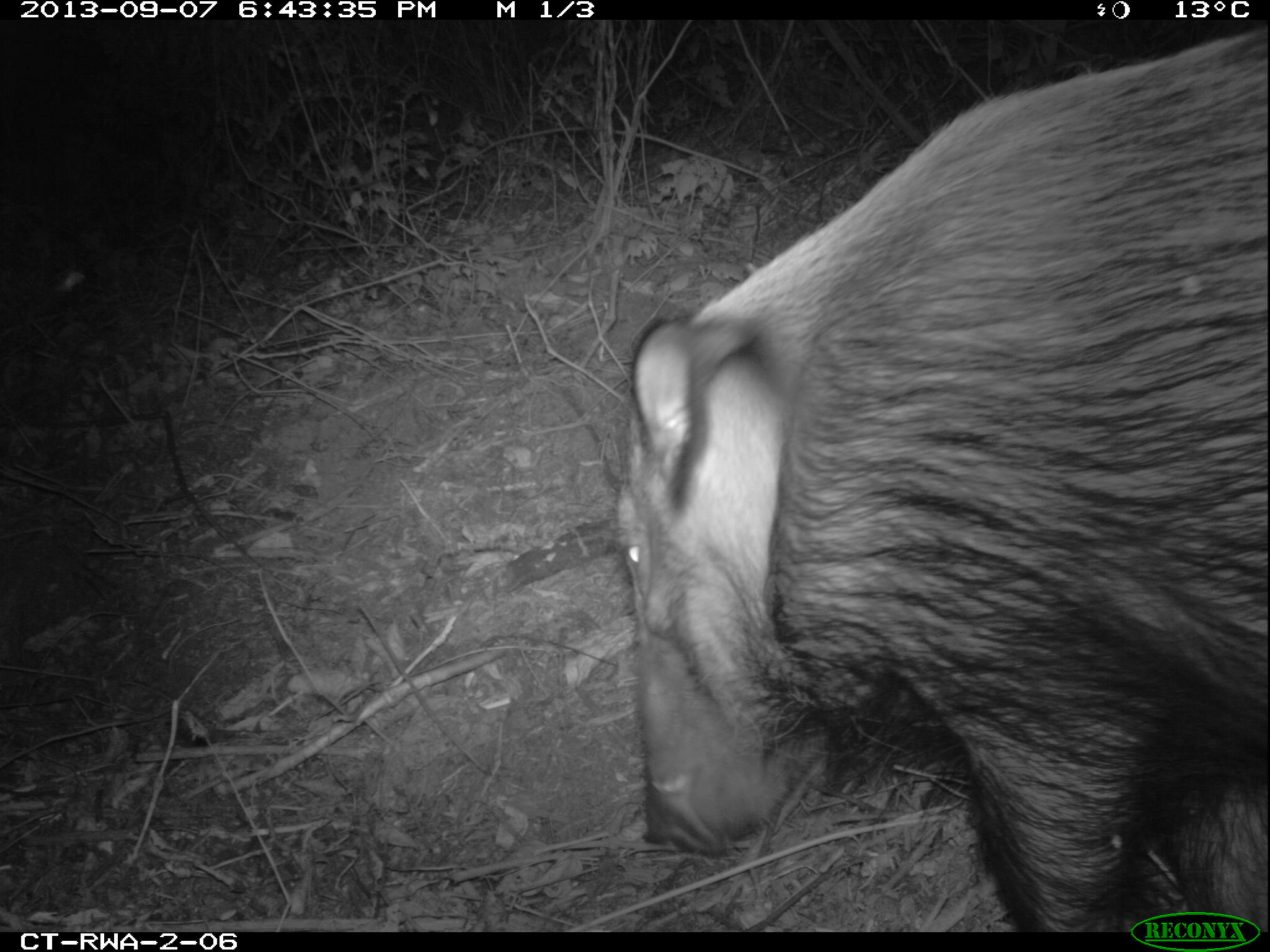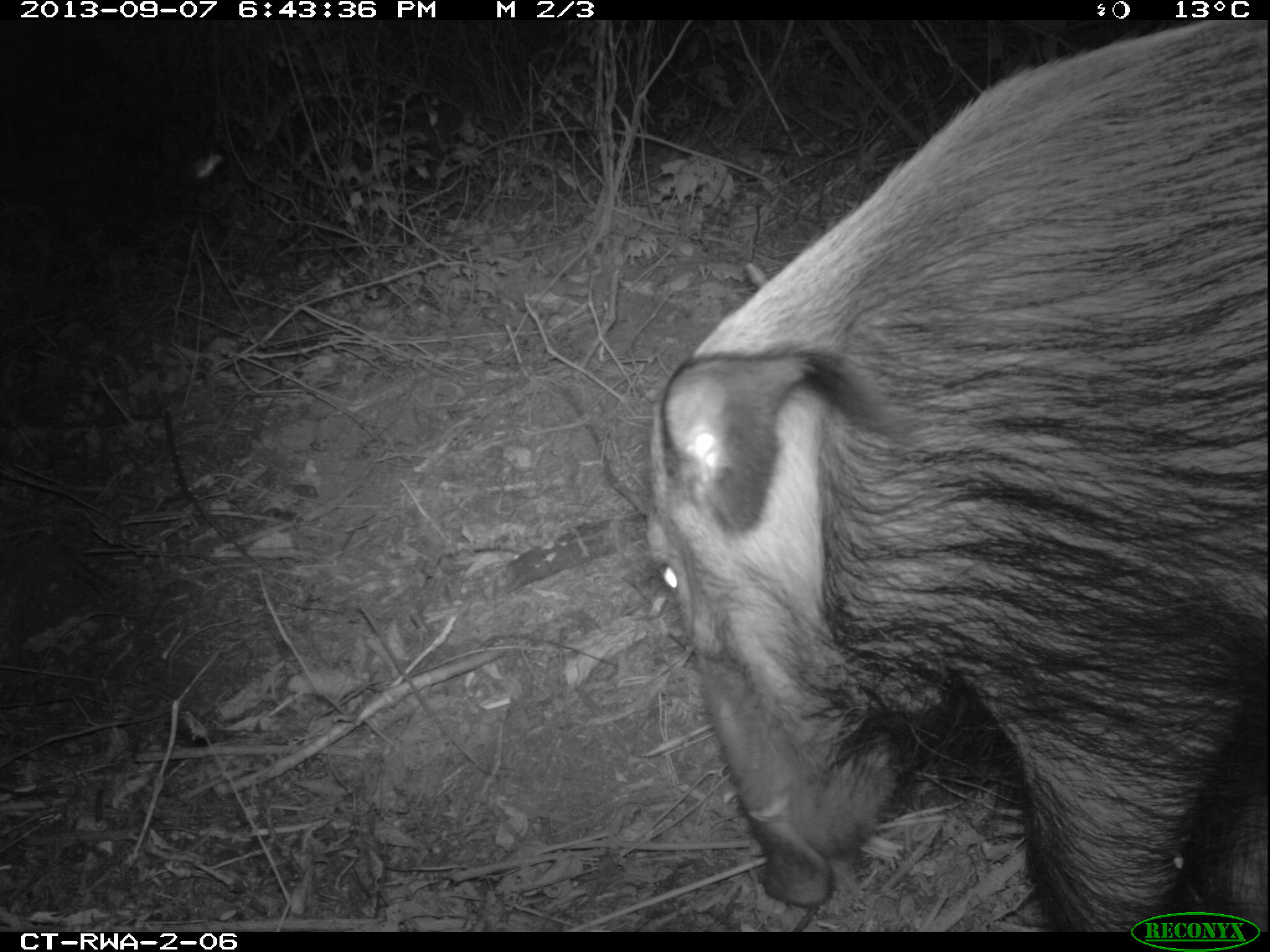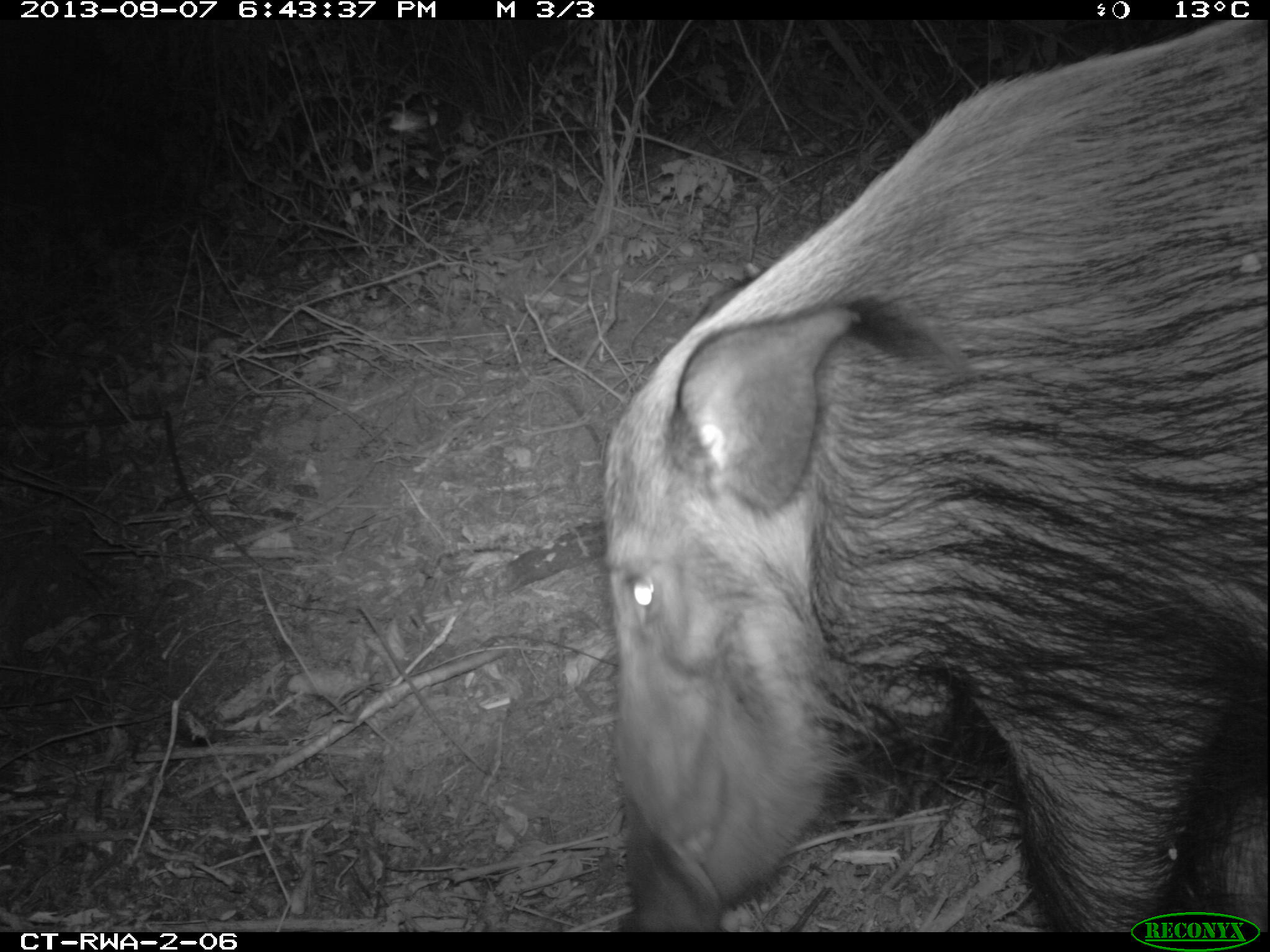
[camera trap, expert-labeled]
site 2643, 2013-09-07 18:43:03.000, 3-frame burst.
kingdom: Animalia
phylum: Chordata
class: Mammalia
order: Artiodactyla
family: Suidae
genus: Potamochoerus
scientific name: Potamochoerus larvatus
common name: bushpig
Potamochoerus larvatus (bushpig), count 4.